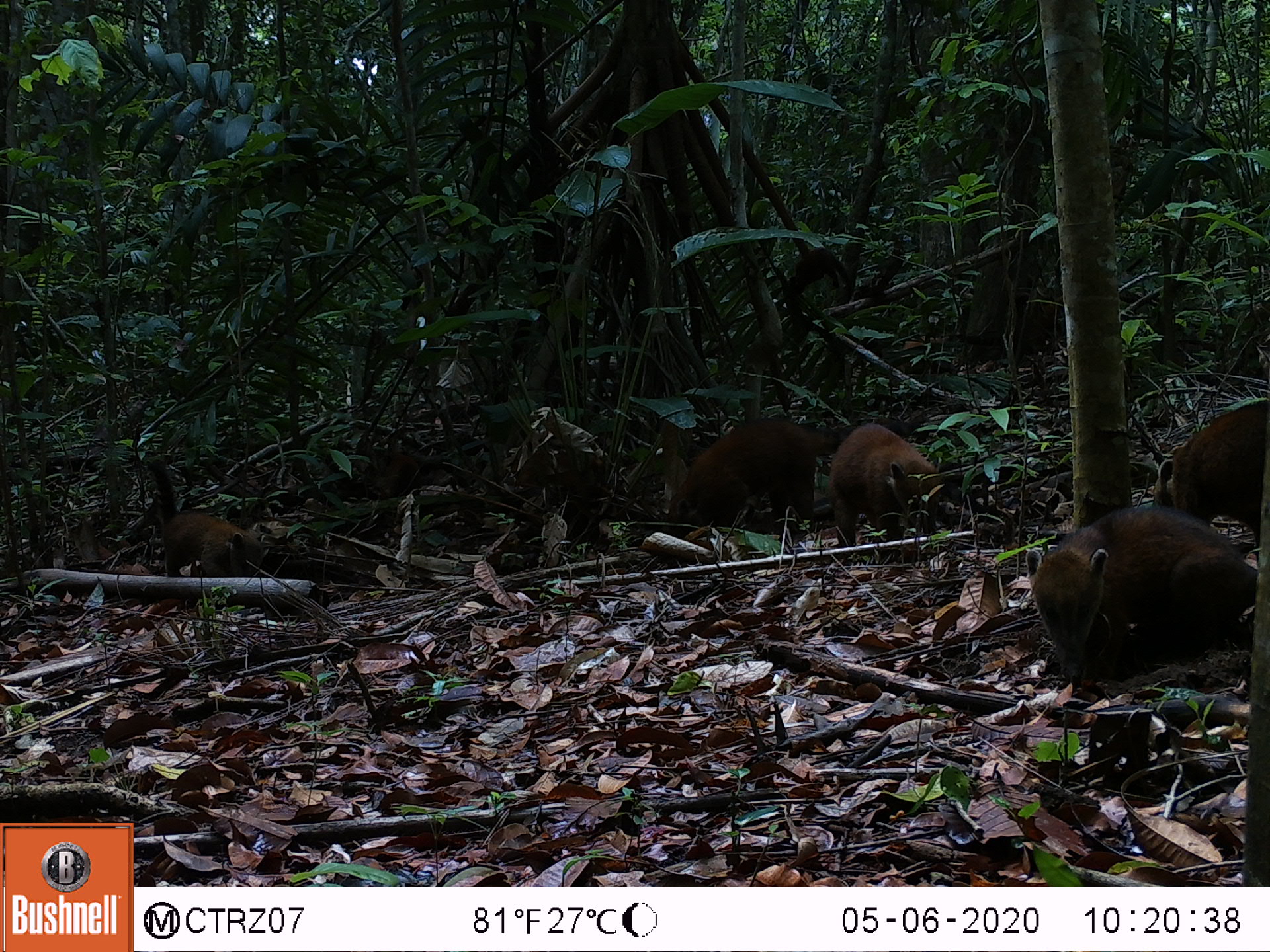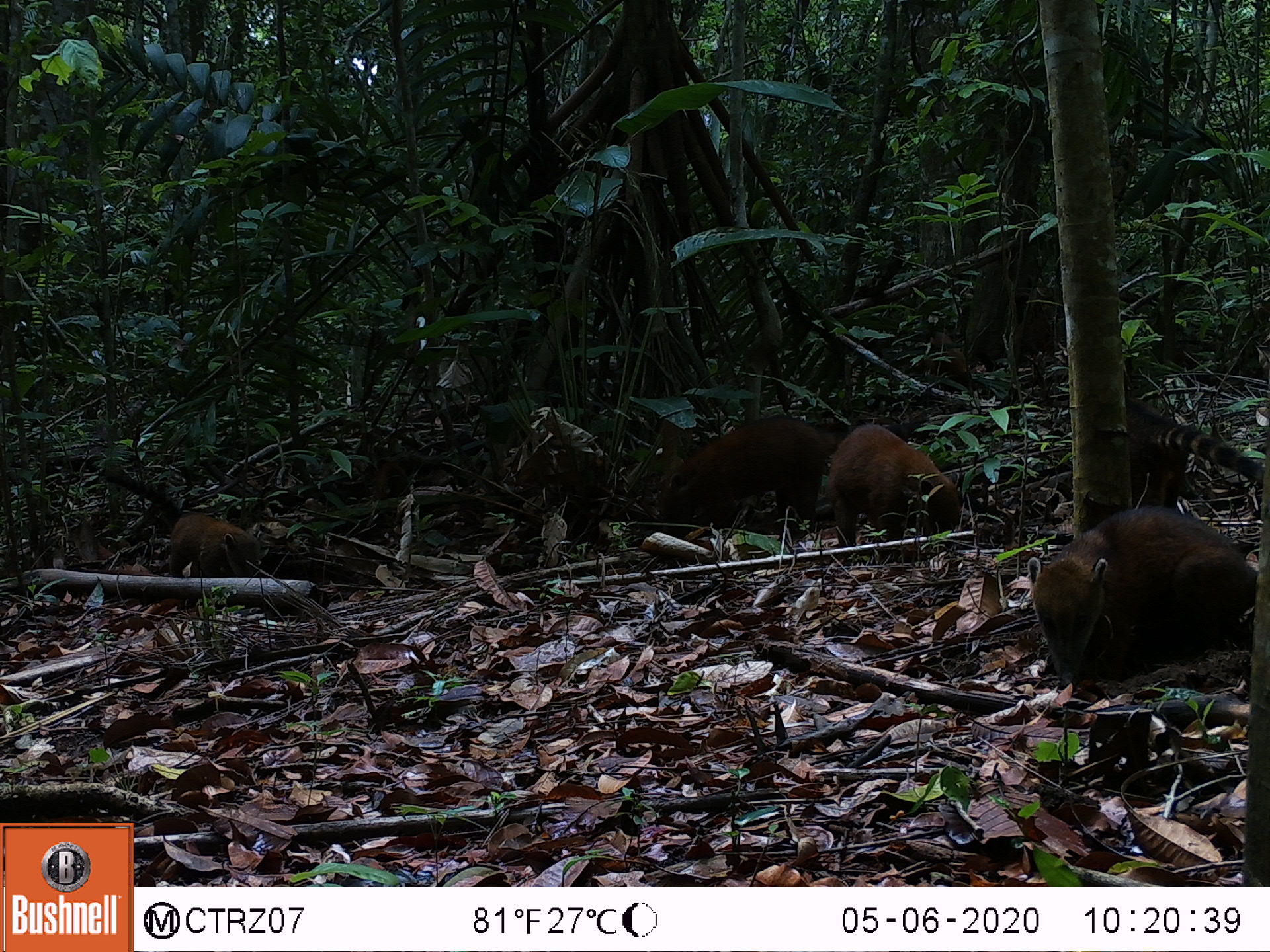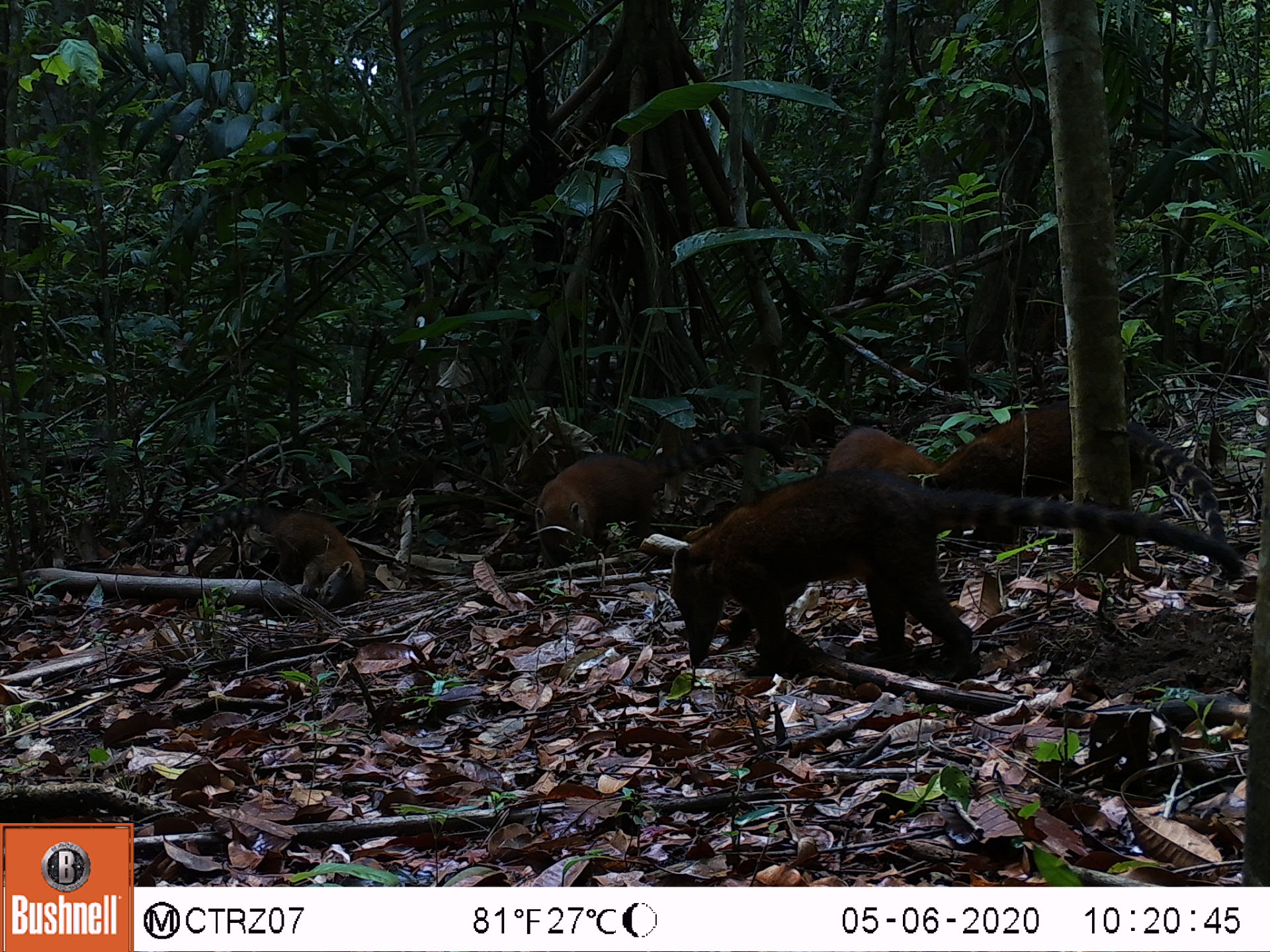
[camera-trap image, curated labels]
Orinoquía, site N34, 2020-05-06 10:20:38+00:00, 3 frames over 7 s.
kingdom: Animalia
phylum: Chordata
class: Mammalia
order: Carnivora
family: Procyonidae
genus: Nasua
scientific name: Nasua nasua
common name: south american coati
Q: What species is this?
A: South american coati (Nasua nasua).